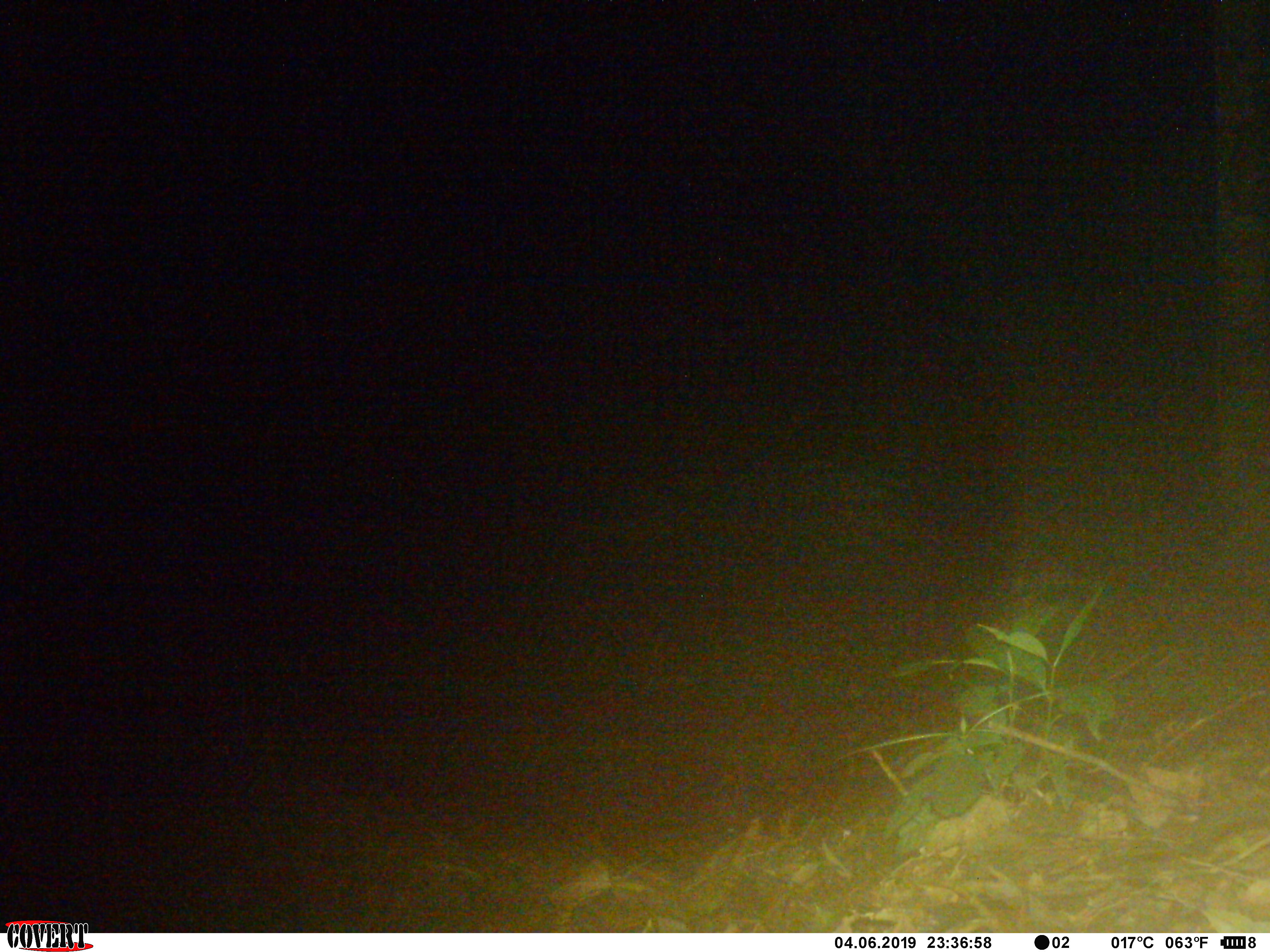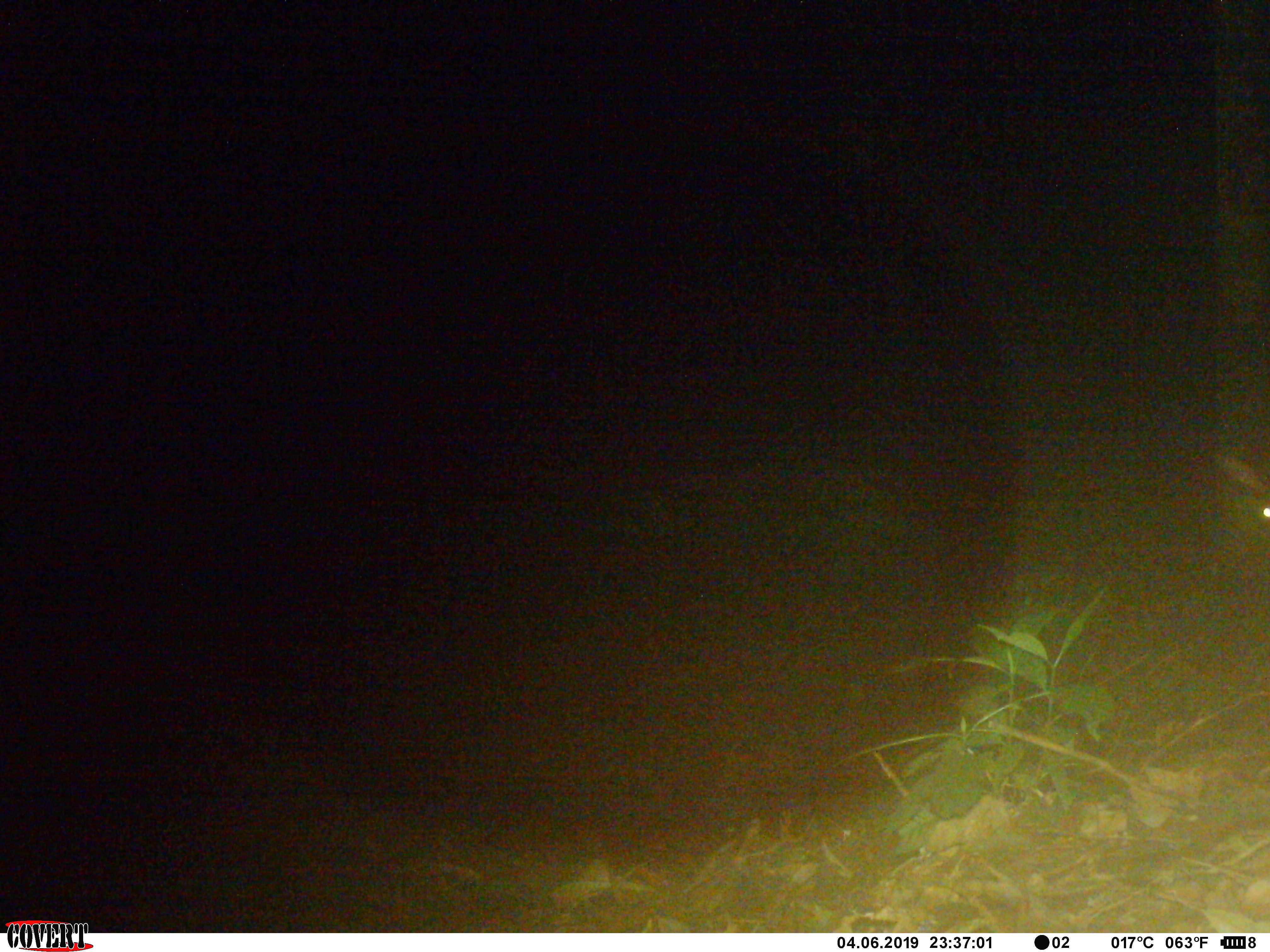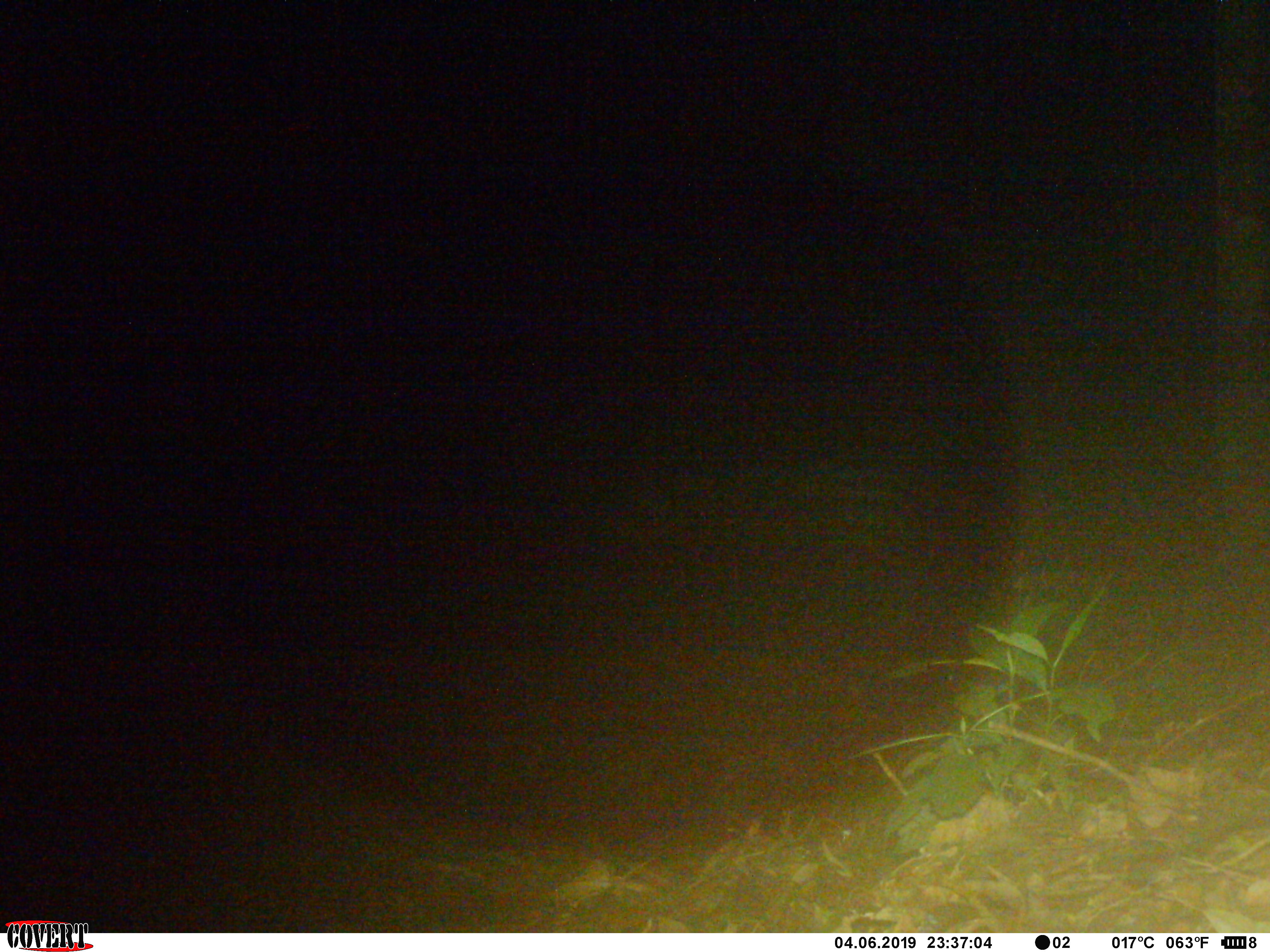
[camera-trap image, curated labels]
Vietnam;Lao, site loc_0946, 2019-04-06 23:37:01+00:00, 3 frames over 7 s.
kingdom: Animalia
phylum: Chordata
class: Mammalia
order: Artiodactyla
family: Bovidae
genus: Capricornis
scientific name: Capricornis sumatraensis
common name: chinese serow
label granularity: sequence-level